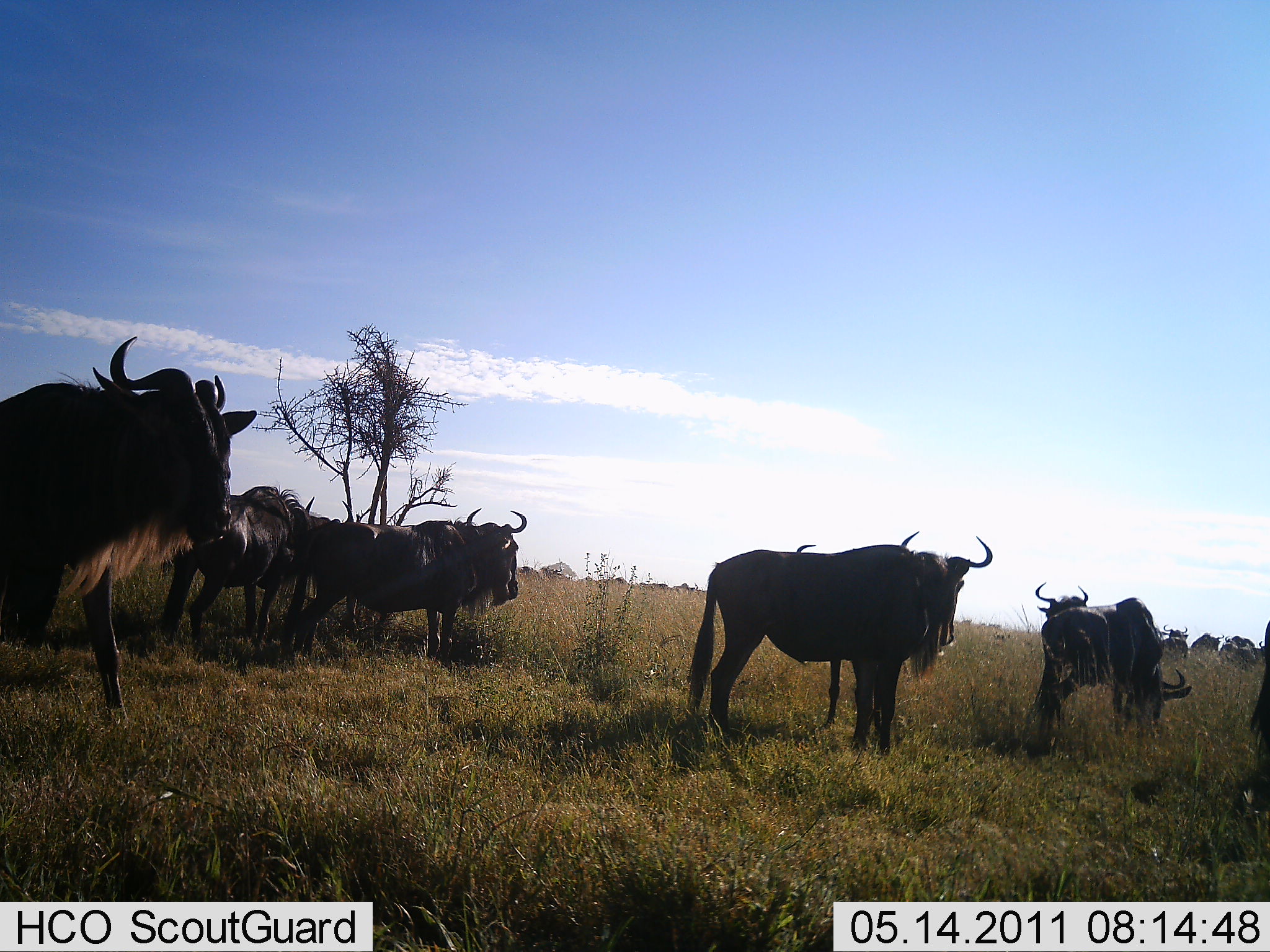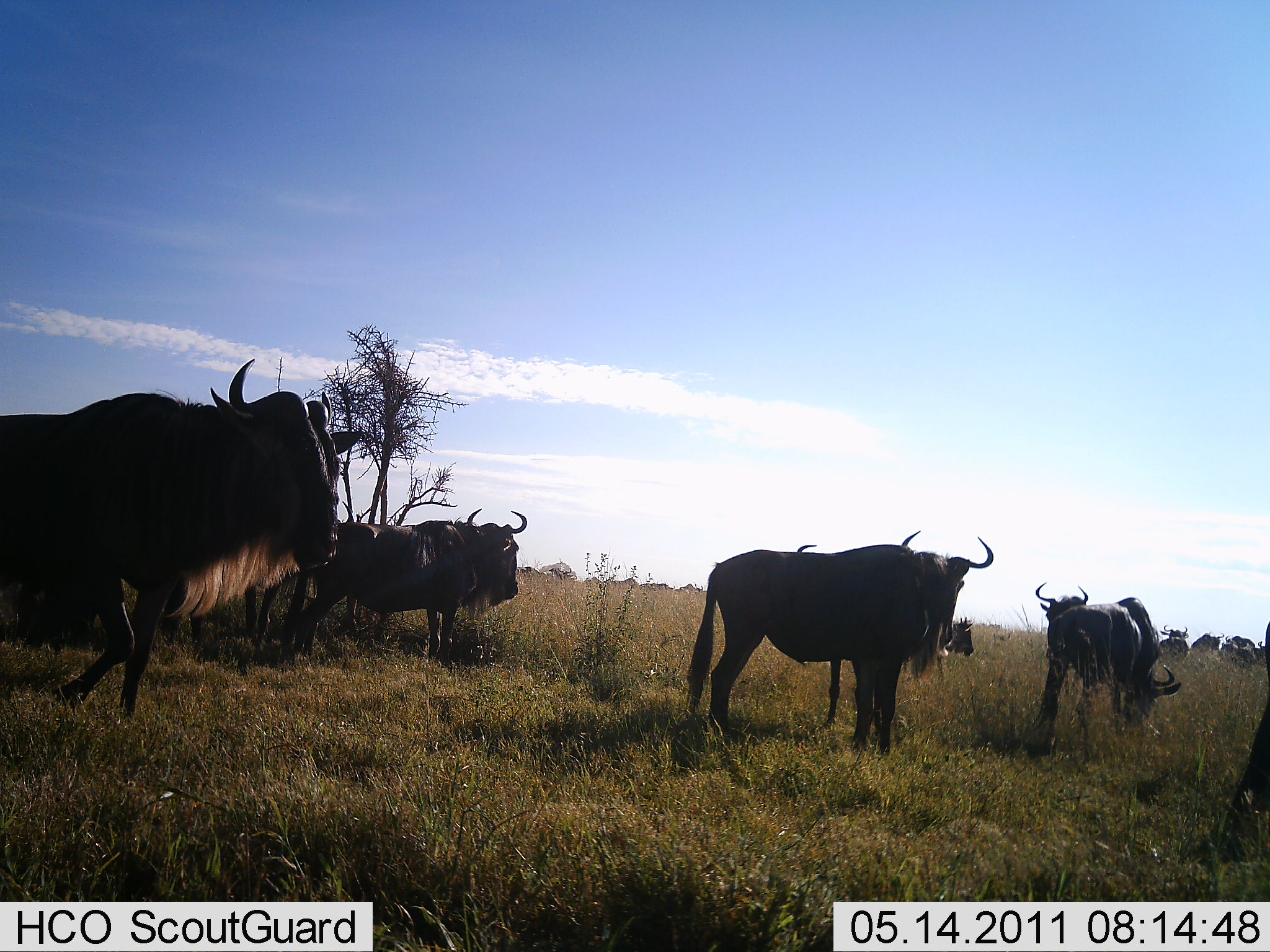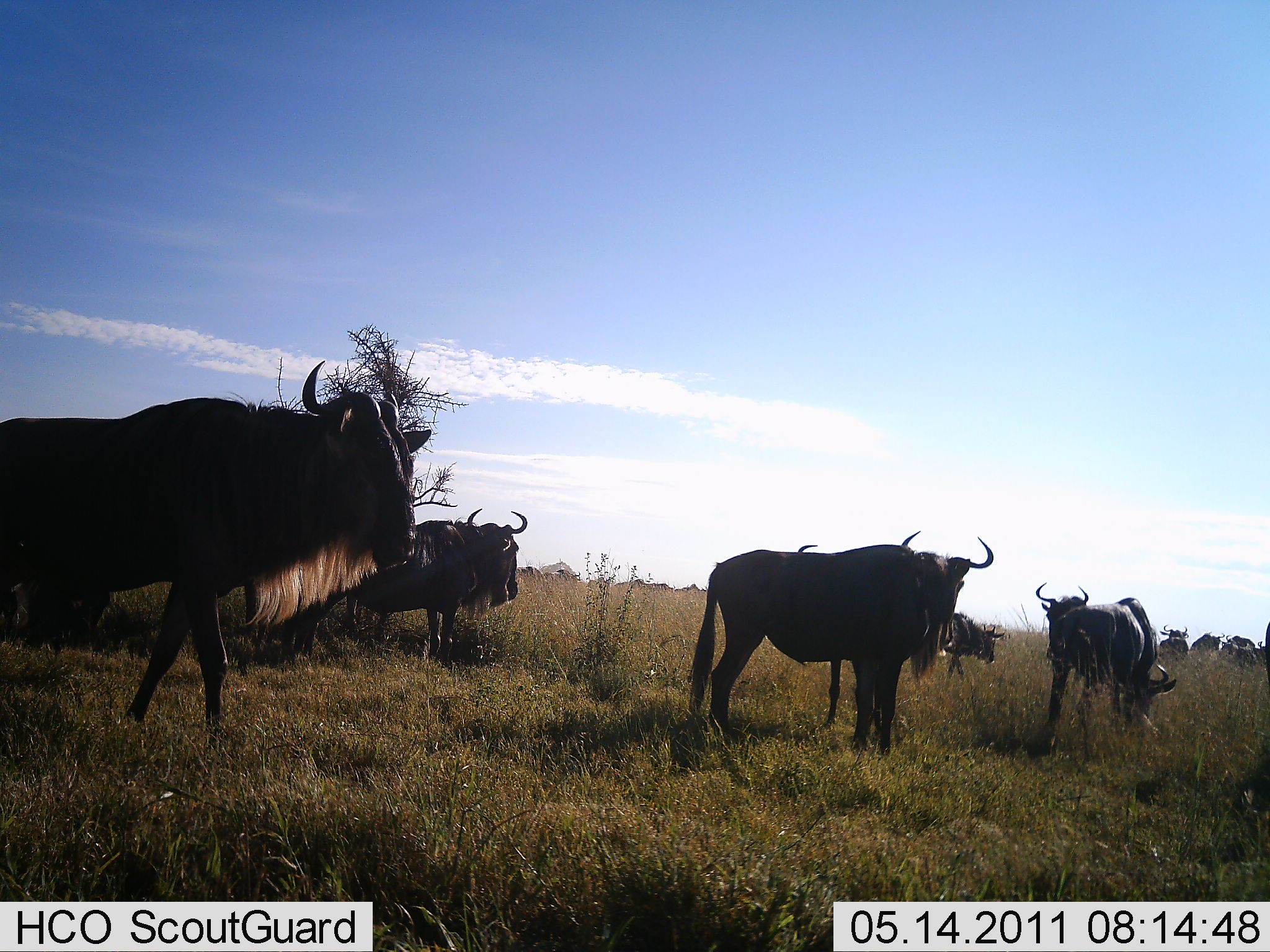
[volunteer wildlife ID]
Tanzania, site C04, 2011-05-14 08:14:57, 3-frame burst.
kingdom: Animalia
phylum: Chordata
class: Mammalia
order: Artiodactyla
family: Bovidae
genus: Connochaetes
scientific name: Connochaetes taurinus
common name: blue wildebeest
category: wildebeest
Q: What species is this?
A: Wildebeest (blue wildebeest) (Connochaetes taurinus).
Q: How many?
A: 11-50.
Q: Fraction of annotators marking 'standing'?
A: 62%.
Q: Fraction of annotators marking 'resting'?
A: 15%.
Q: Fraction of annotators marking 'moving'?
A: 69%.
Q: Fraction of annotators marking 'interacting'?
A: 0%.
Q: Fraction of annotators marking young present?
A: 0%.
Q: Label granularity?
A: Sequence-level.